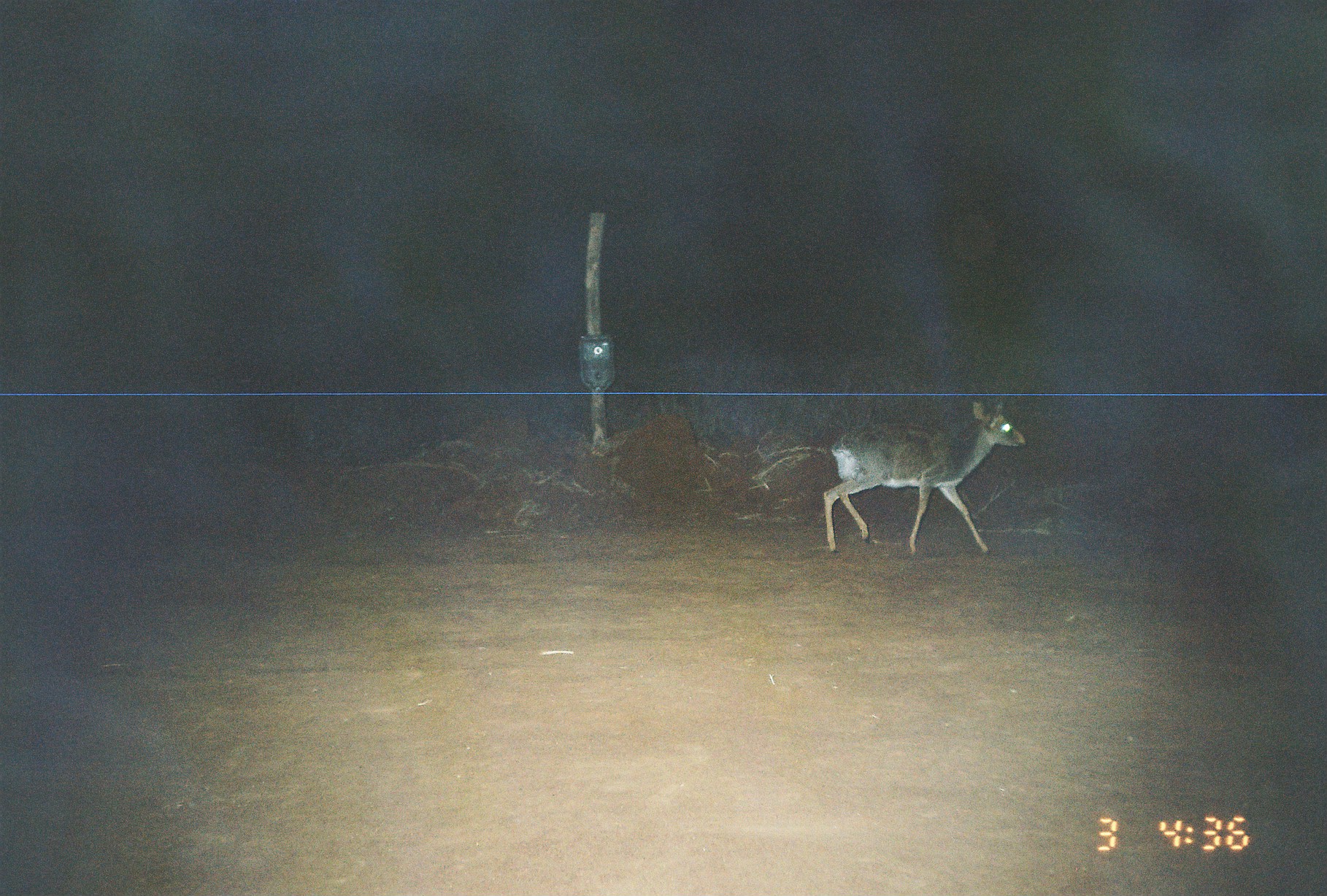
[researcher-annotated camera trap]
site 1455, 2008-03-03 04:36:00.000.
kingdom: Animalia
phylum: Chordata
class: Mammalia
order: Artiodactyla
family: Bovidae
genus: Madoqua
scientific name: Madoqua guentheri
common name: günther's dik-dik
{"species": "Madoqua guentheri (günther's dik-dik)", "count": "1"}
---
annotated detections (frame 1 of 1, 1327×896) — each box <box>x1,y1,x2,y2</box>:
madoqua guentheri: <box>824,400,1027,555</box>